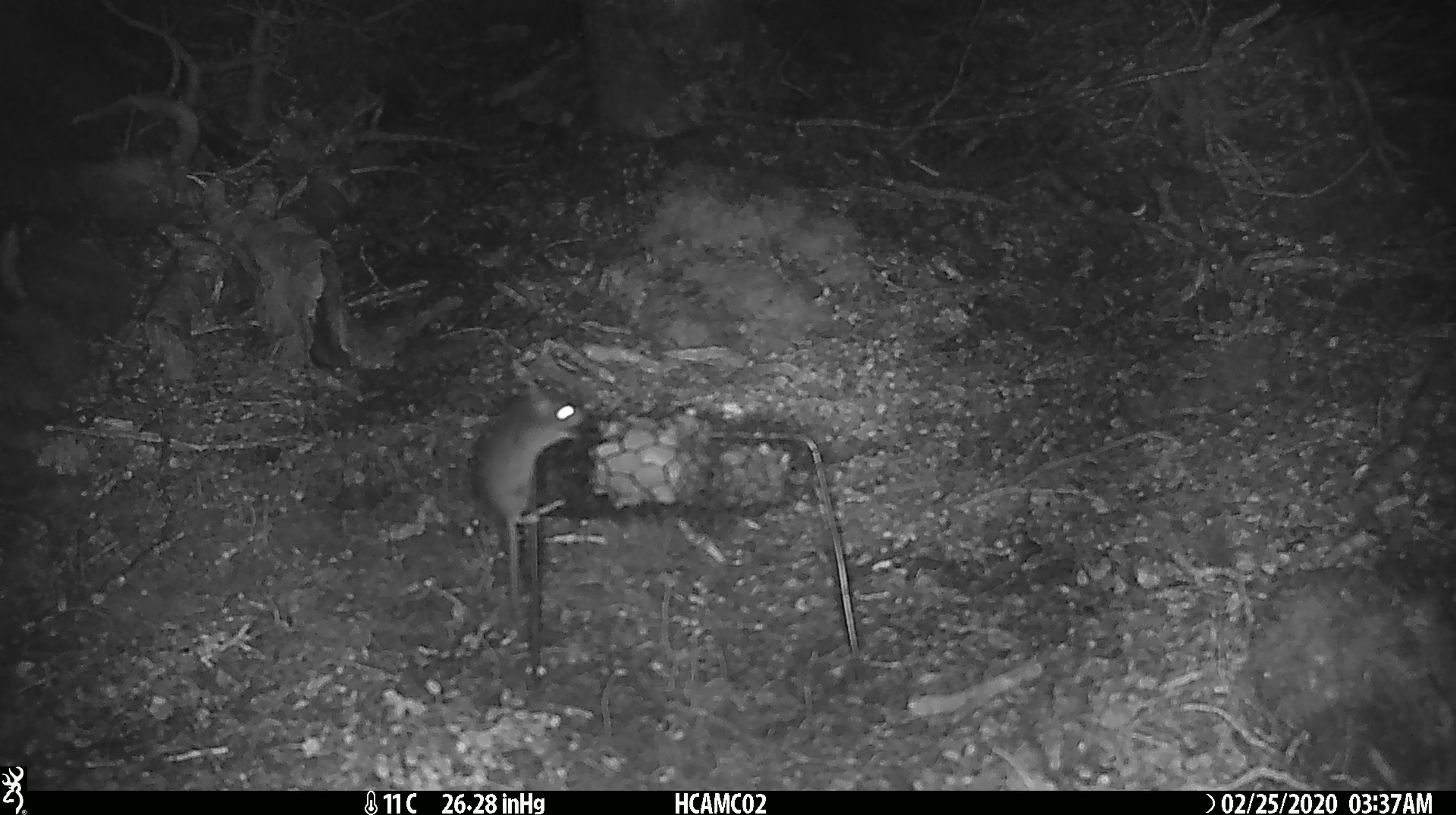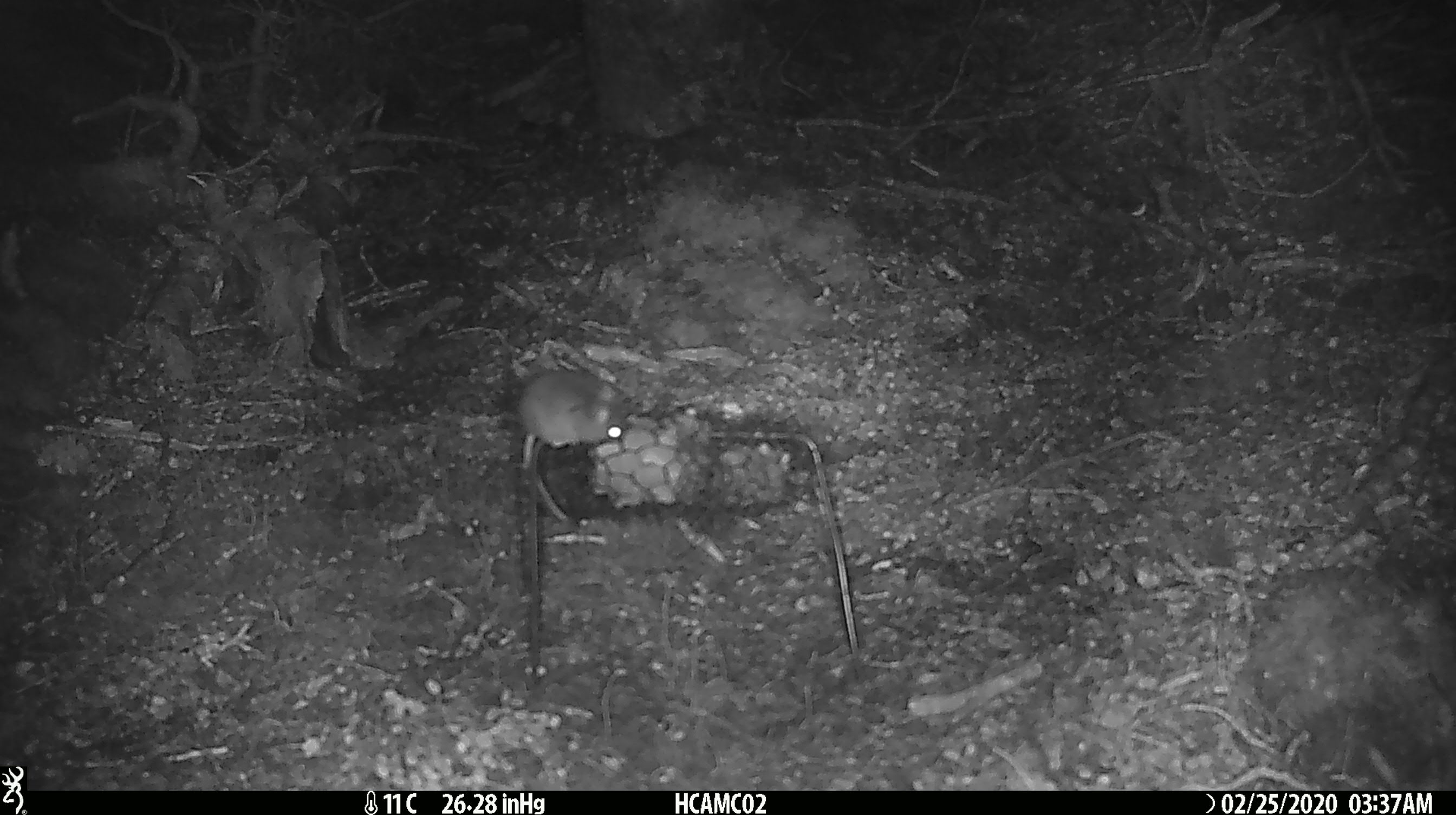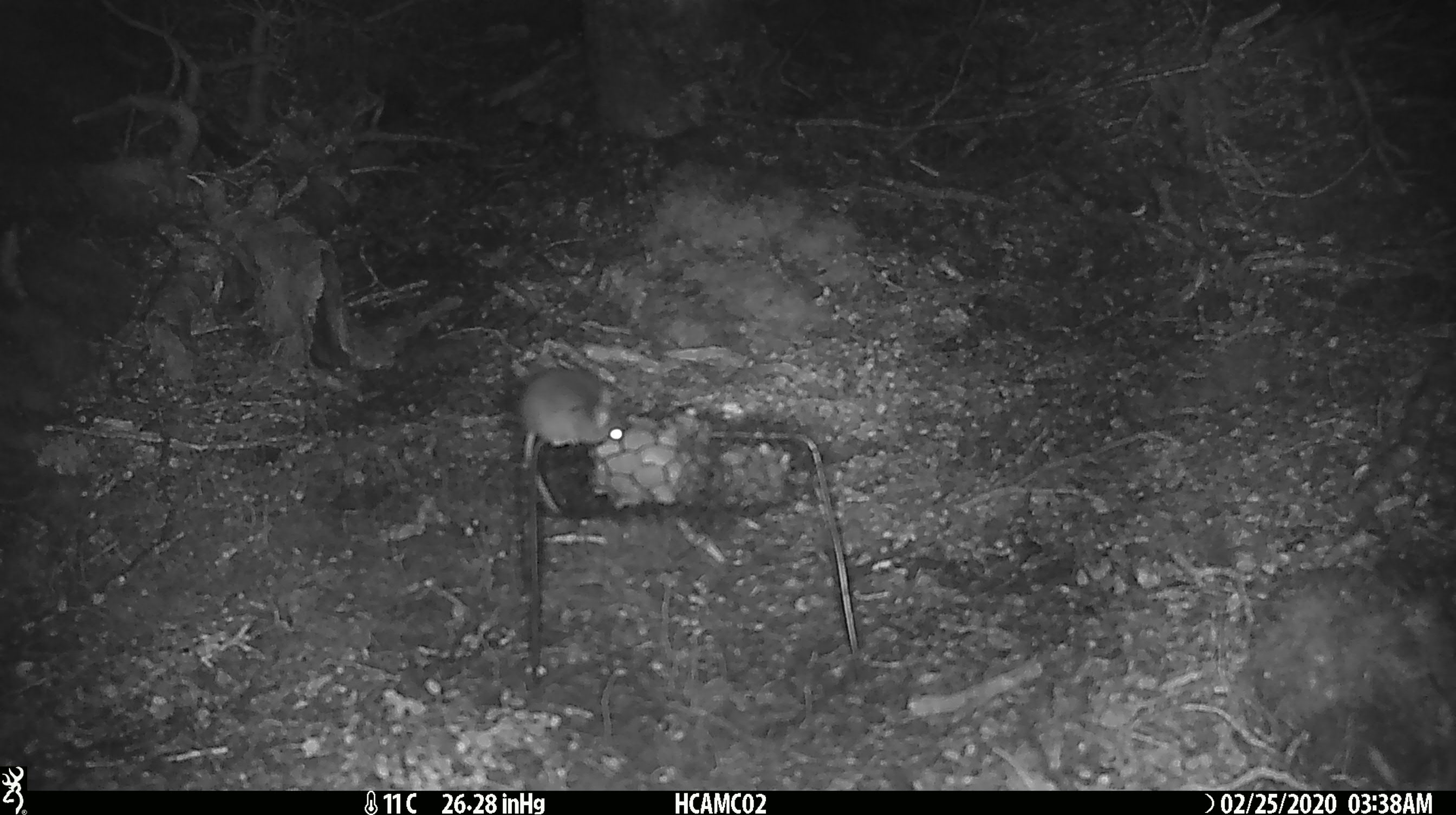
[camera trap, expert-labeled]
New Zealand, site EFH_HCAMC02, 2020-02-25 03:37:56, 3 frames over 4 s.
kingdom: Animalia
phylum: Chordata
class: Mammalia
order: Rodentia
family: Muridae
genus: Mus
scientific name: Mus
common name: mouse